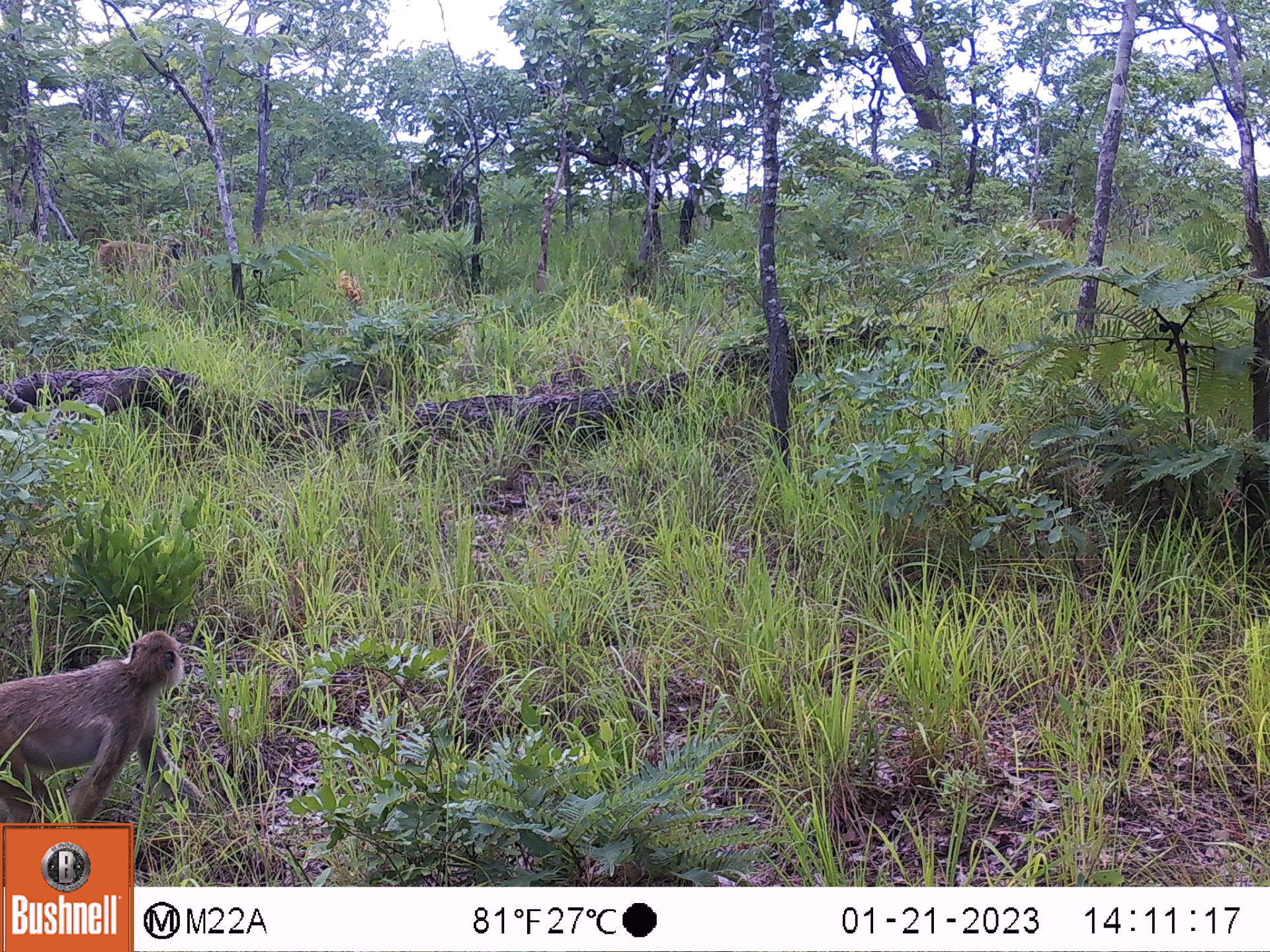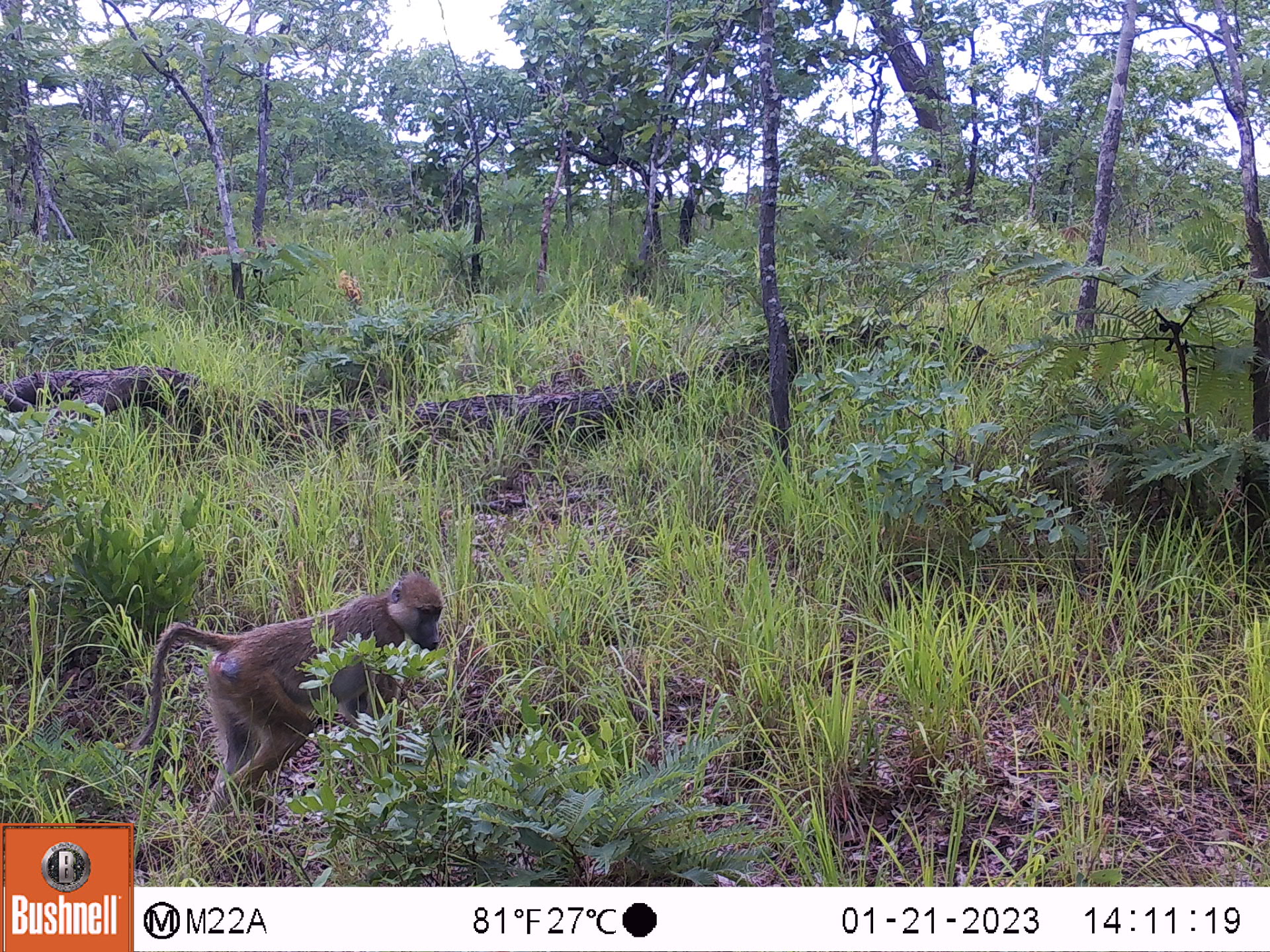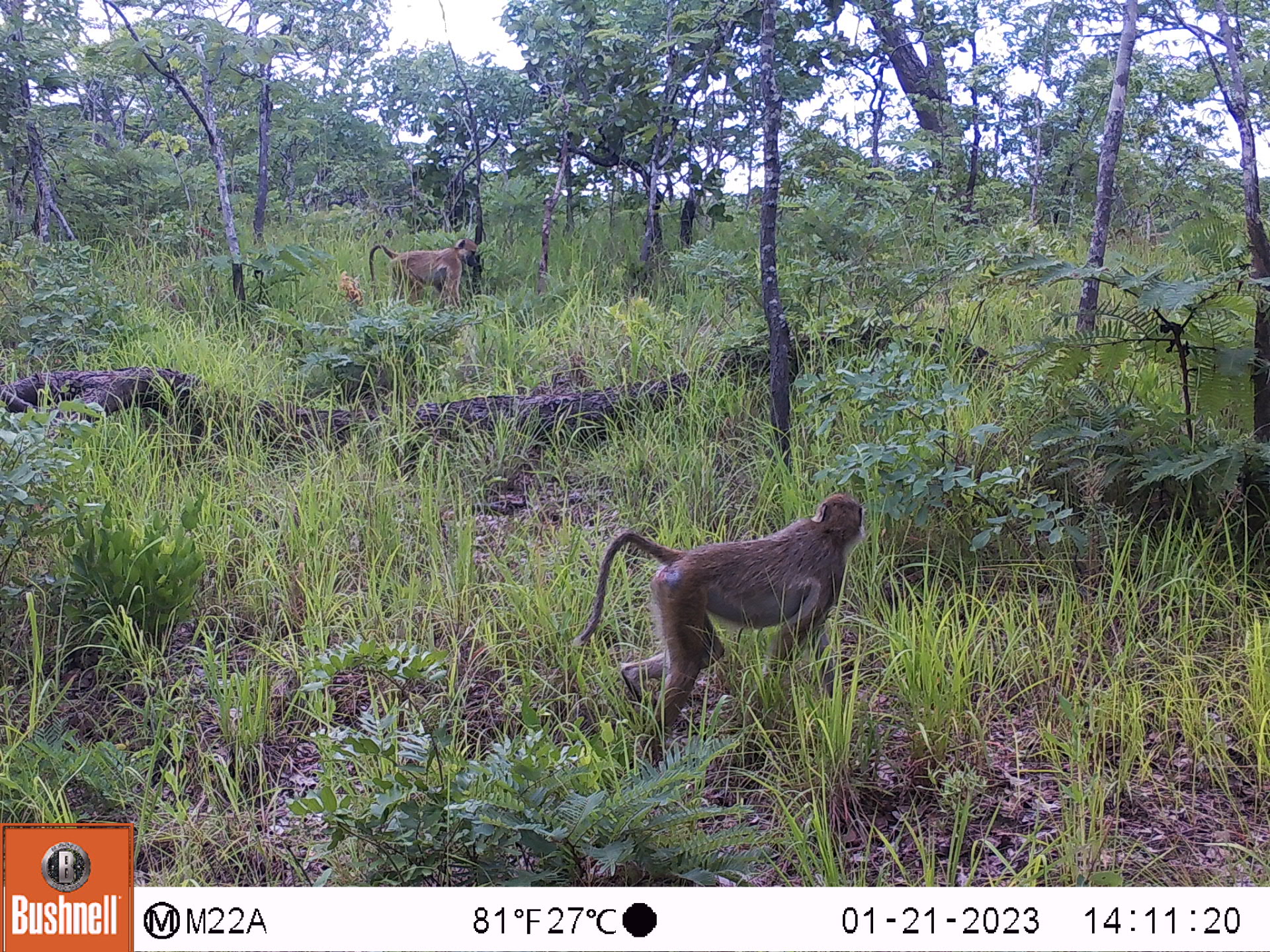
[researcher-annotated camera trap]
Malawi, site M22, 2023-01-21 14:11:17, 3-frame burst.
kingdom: Animalia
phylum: Chordata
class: Mammalia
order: Primates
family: Cercopithecidae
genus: Papio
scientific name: Papio cynocephalus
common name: yellow baboon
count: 2